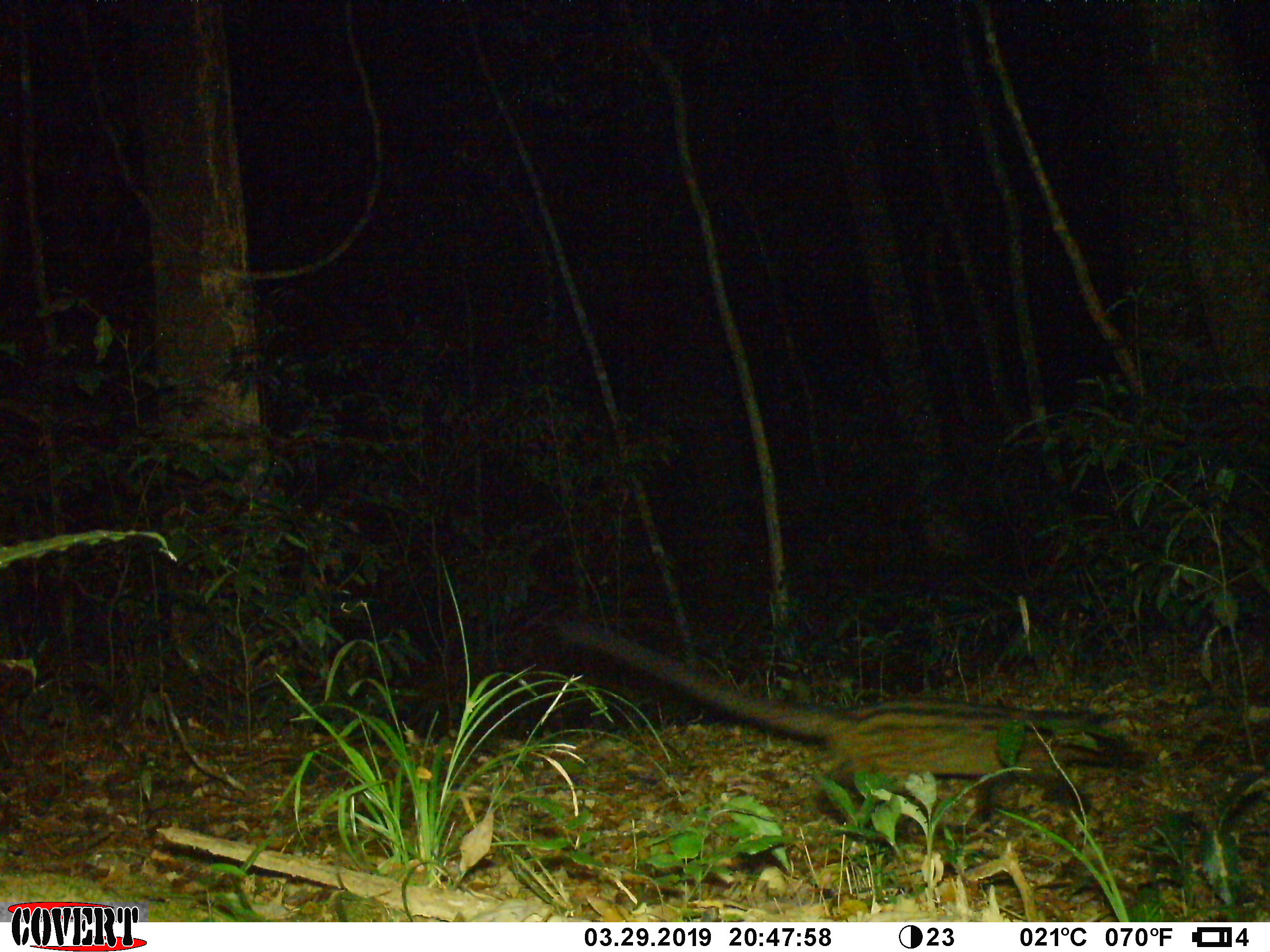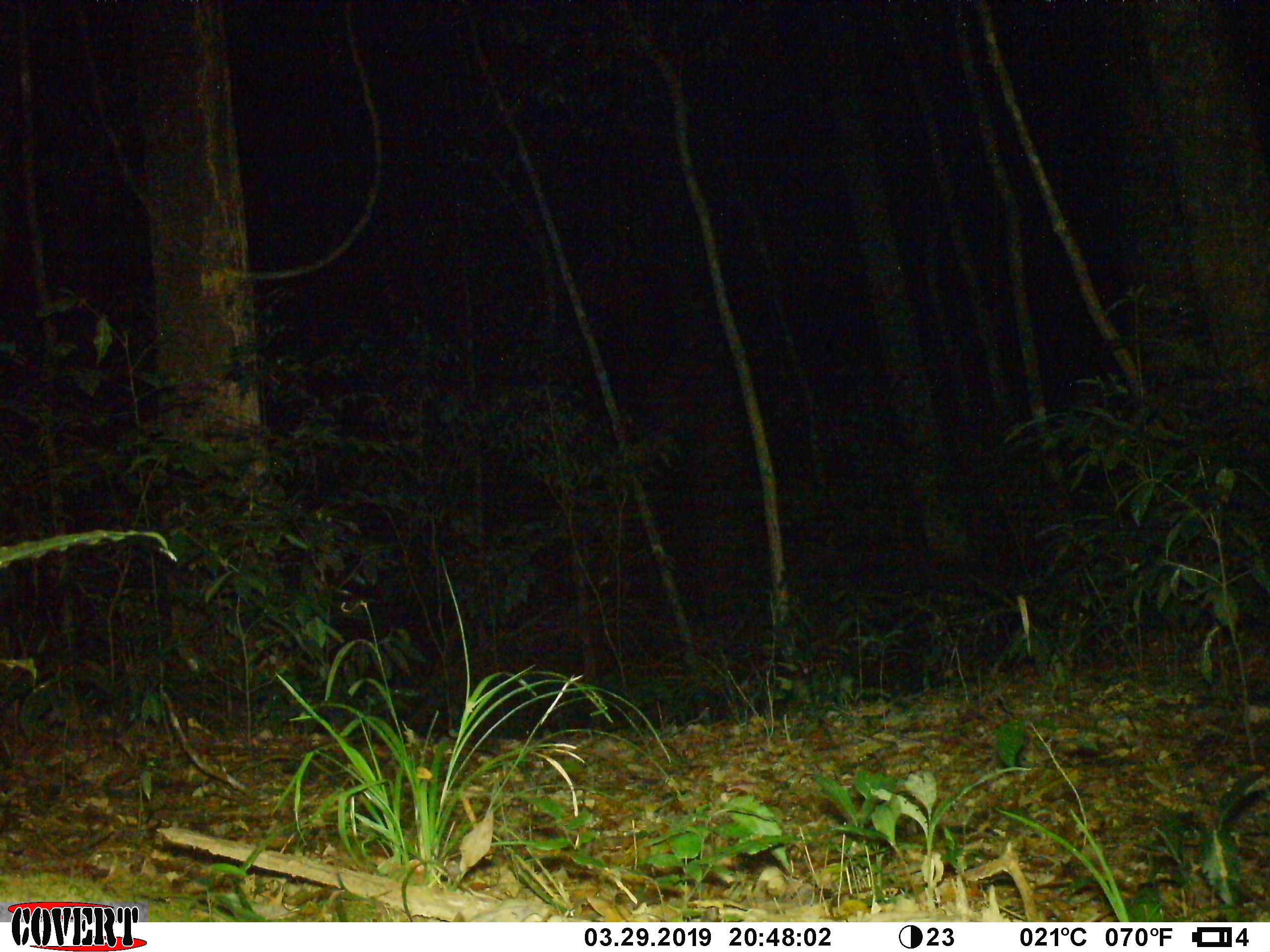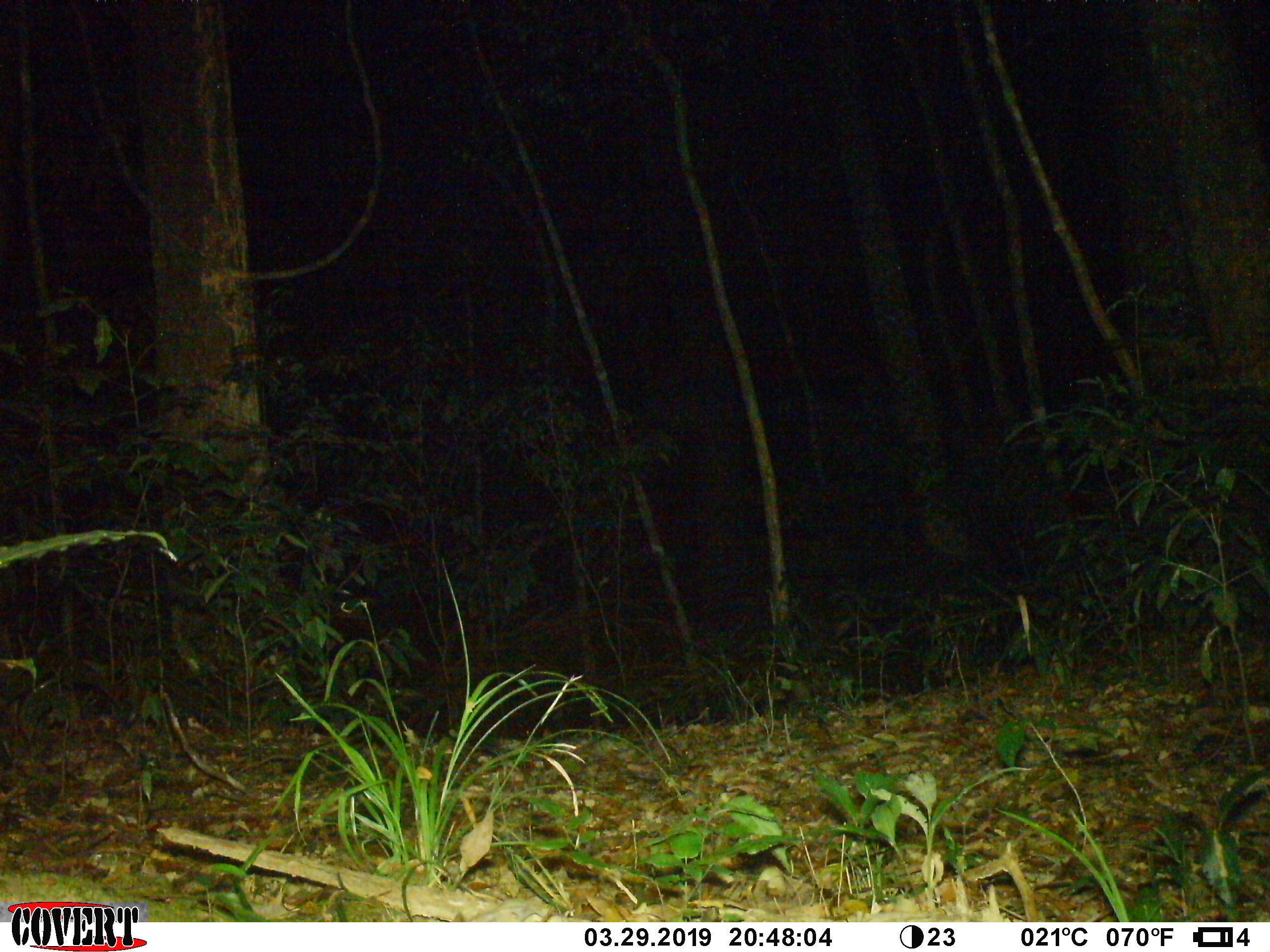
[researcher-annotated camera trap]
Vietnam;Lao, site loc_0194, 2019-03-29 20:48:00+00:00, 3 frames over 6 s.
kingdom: Animalia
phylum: Chordata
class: Mammalia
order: Carnivora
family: Viverridae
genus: Paradoxurus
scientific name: Paradoxurus hermaphroditus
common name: common palm civet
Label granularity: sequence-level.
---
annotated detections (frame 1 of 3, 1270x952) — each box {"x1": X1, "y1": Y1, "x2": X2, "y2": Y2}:
common palm civet: {"x1": 542, "y1": 609, "x2": 1149, "y2": 837}